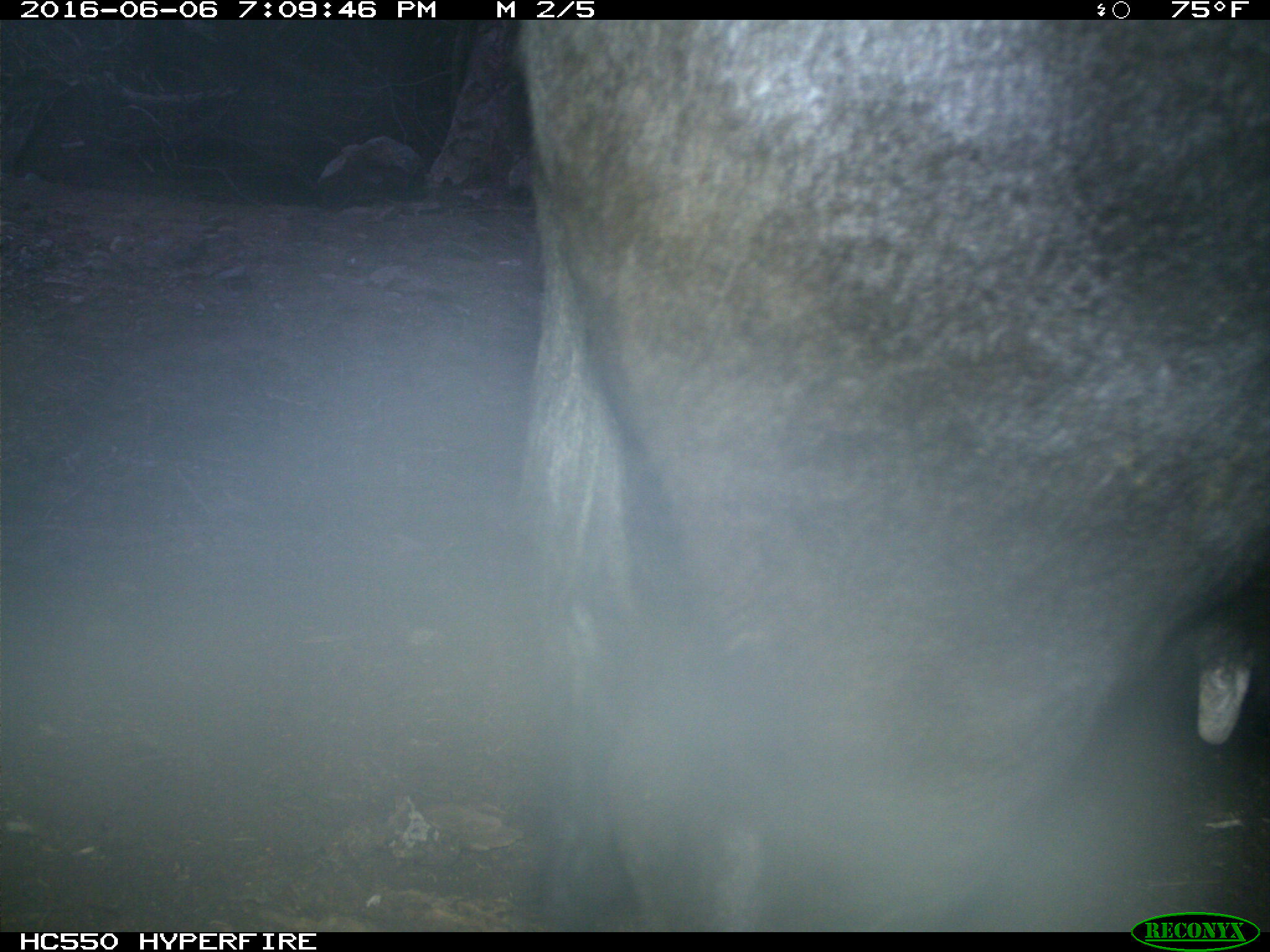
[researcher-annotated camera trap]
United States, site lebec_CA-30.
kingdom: Animalia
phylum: Chordata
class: Mammalia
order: Artiodactyla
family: Bovidae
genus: Bos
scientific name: Bos taurus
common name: domestic cow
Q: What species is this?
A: Bos taurus (domestic cow).